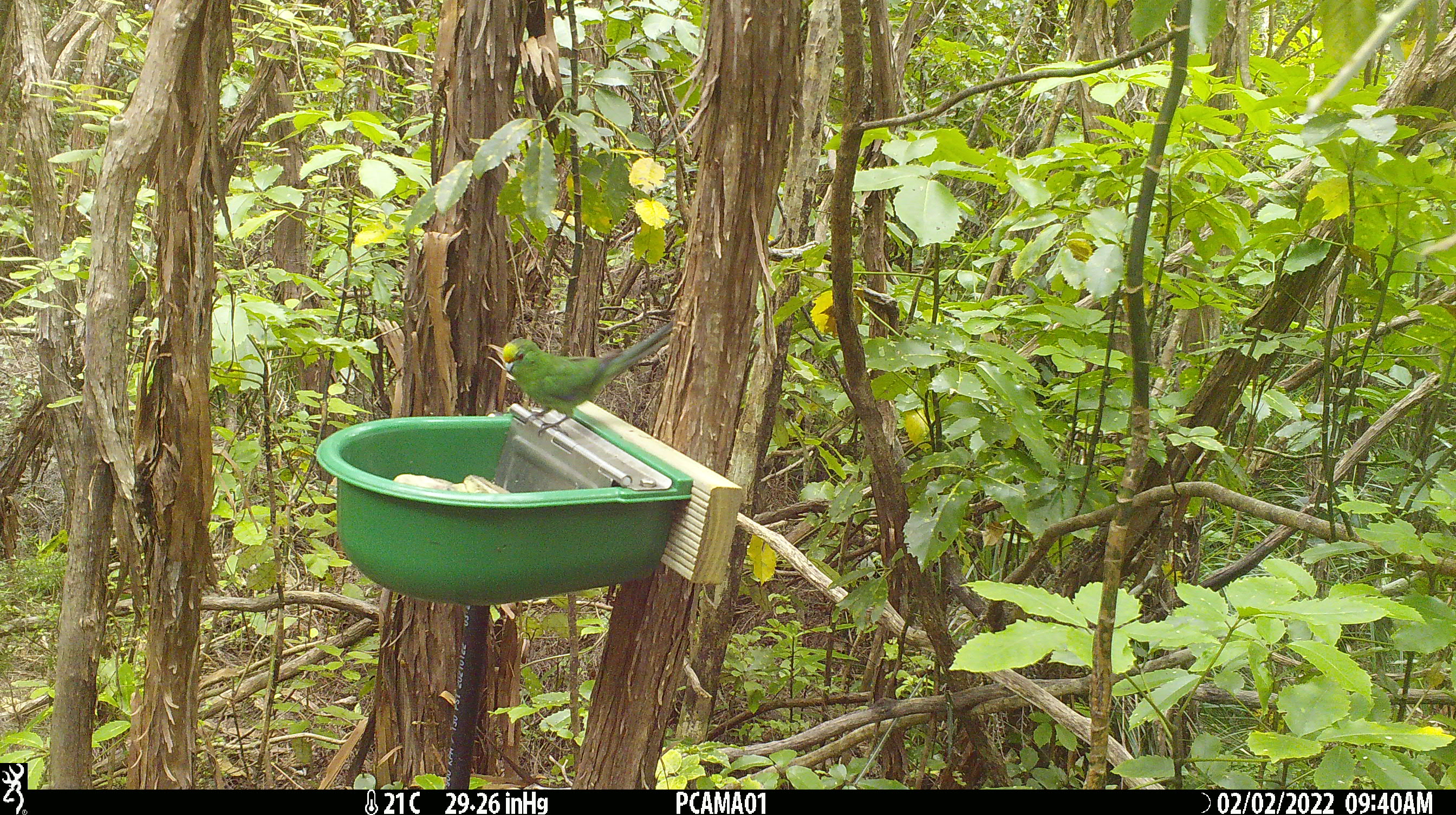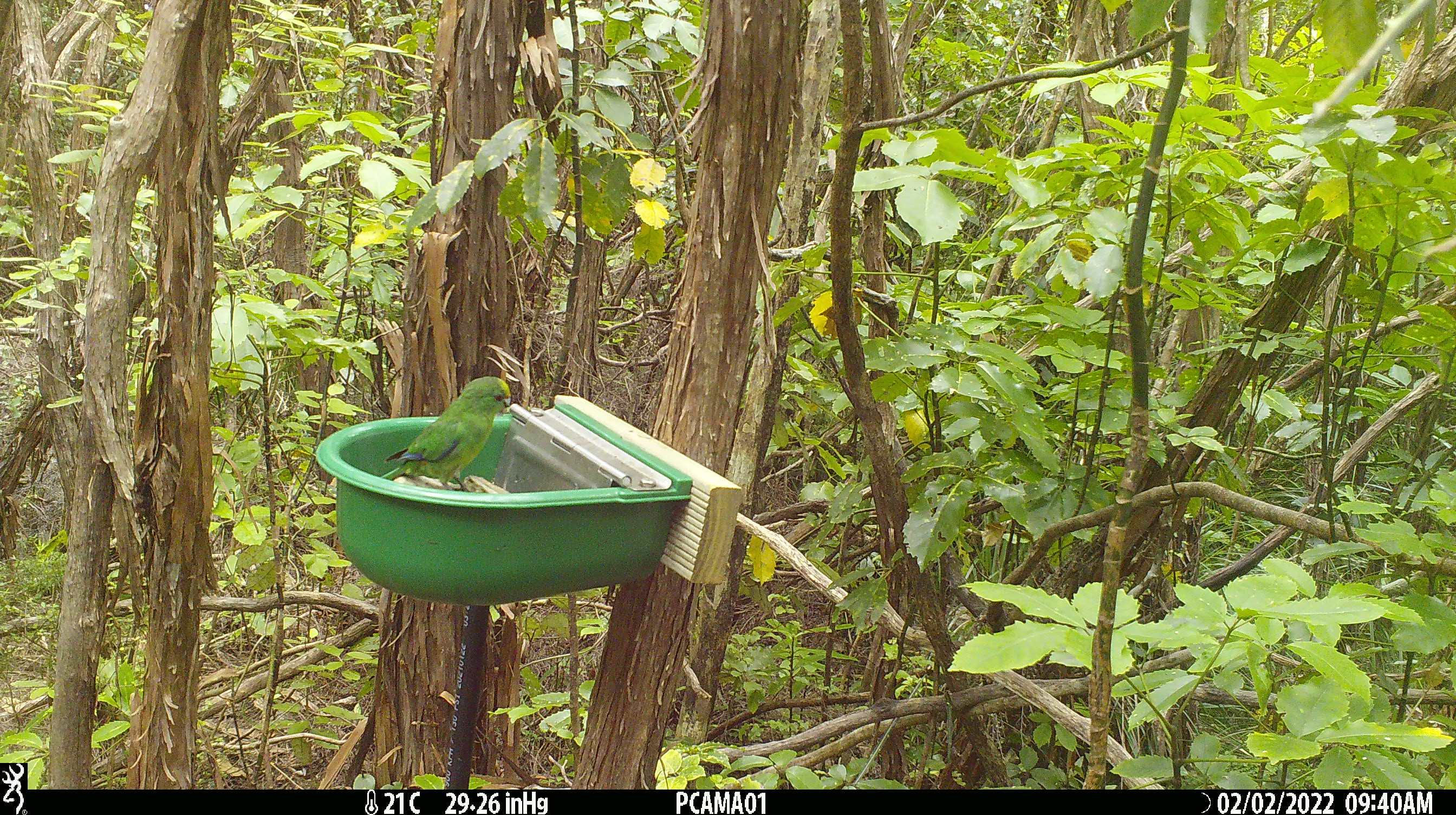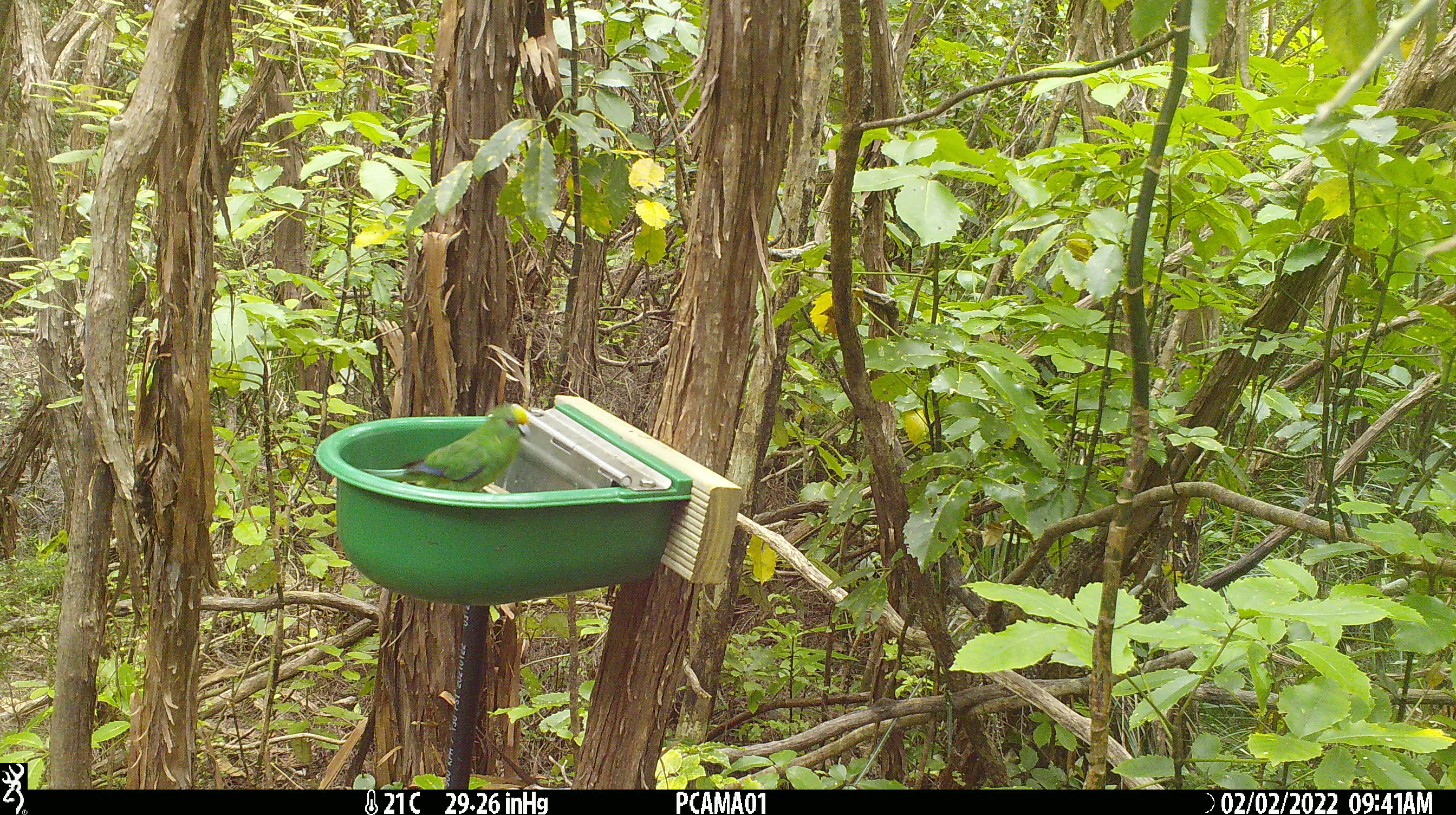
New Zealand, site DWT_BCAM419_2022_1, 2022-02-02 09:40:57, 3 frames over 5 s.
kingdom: Animalia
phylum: Chordata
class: Aves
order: Psittaciformes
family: Psittaculidae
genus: Cyanoramphus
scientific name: Cyanoramphus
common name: parakeet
Parakeet (Cyanoramphus).